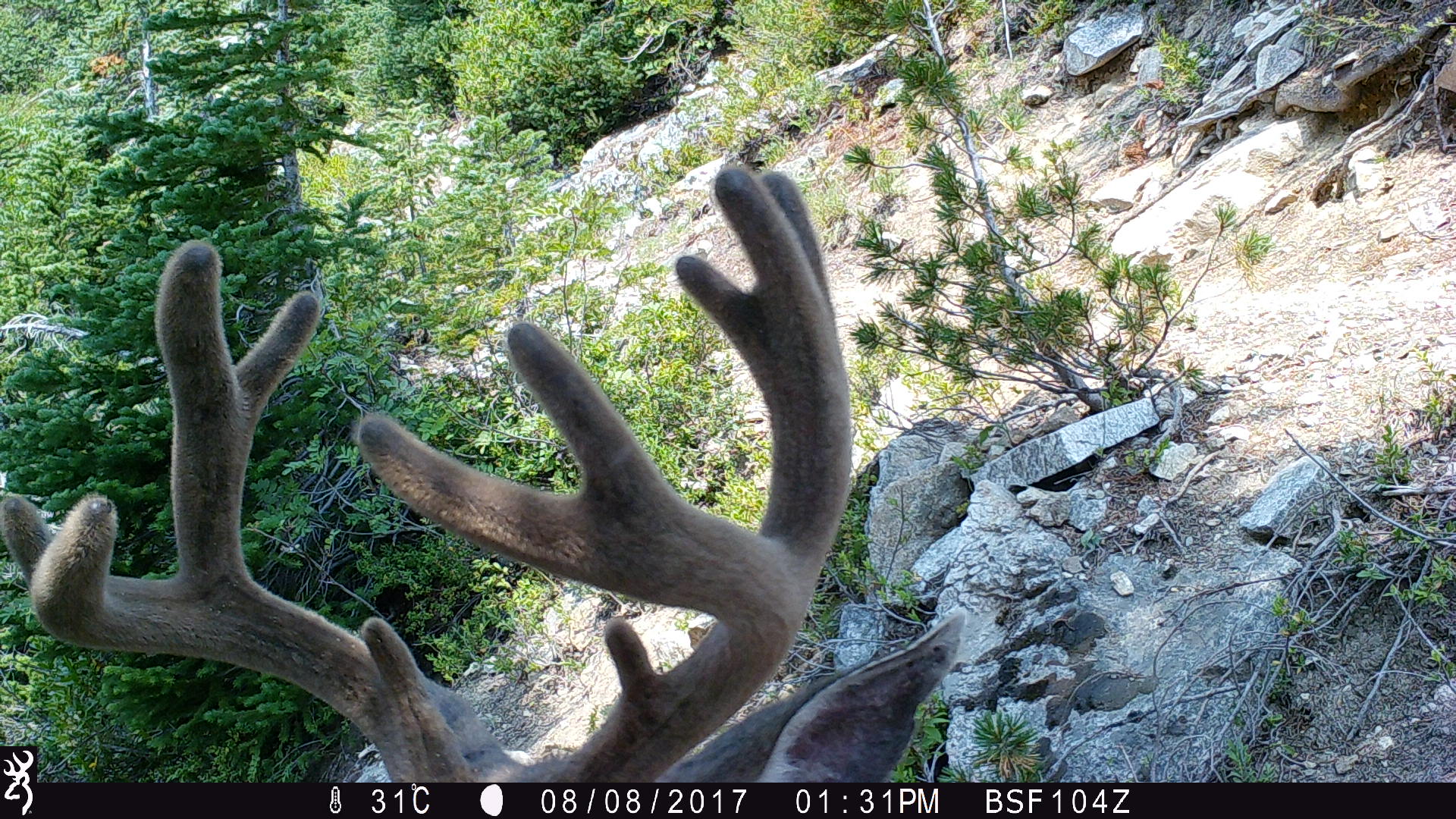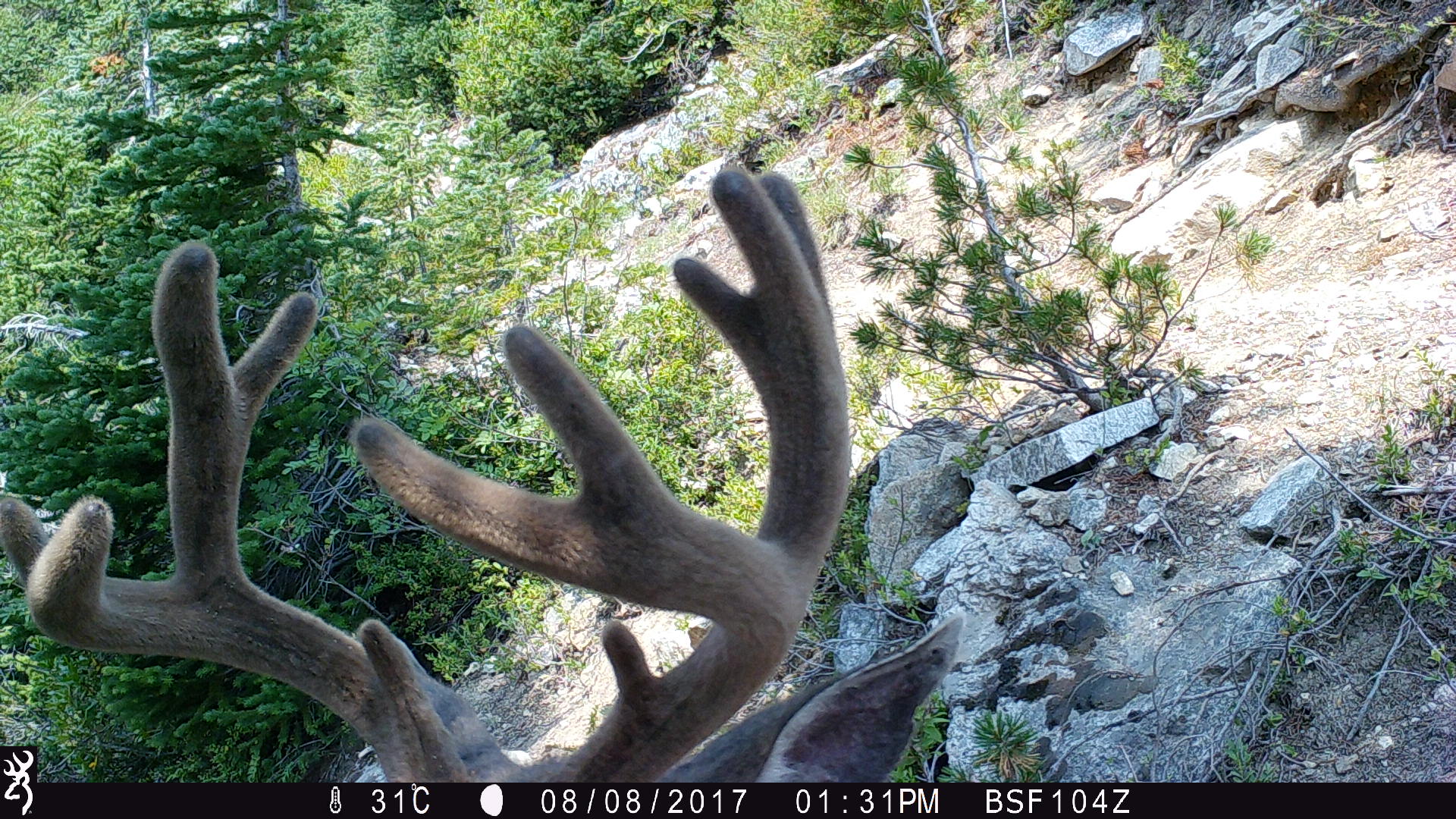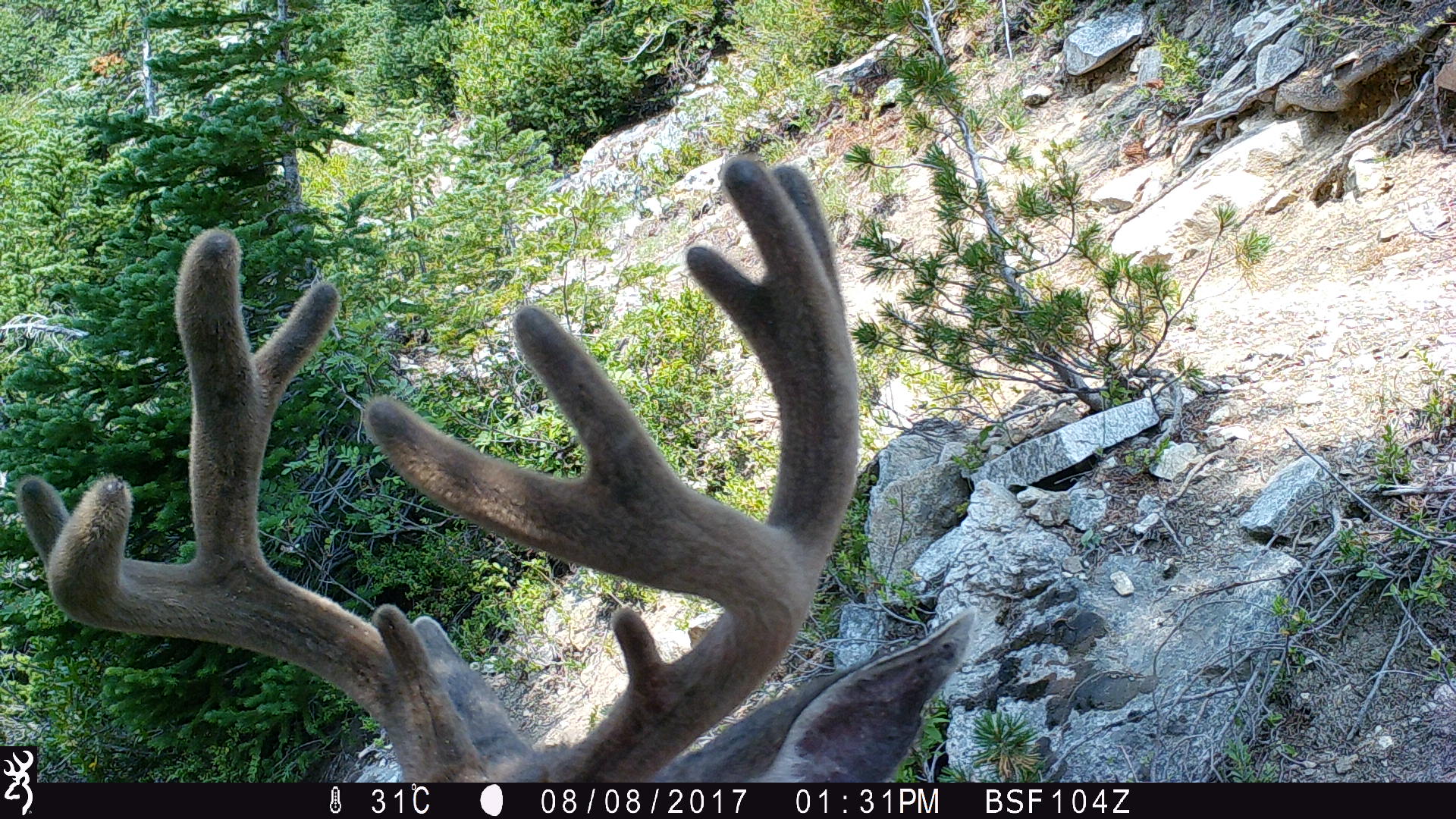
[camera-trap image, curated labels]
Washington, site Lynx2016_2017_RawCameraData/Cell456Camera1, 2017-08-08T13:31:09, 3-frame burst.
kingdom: Animalia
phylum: Chordata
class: Mammalia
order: Artiodactyla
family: Cervidae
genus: Odocoileus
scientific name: Odocoileus hemionus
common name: mule deer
Odocoileus hemionus (mule deer). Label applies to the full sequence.